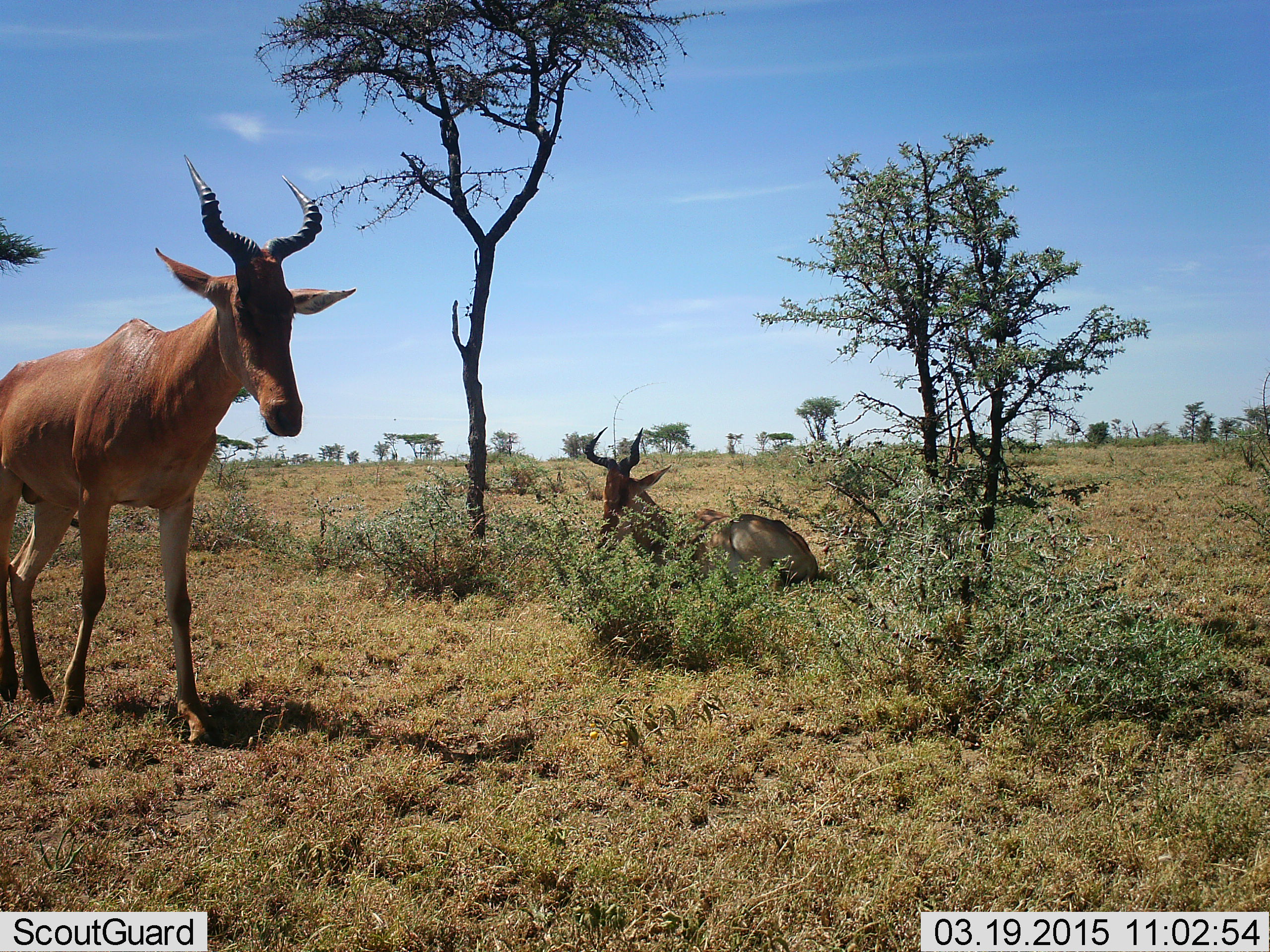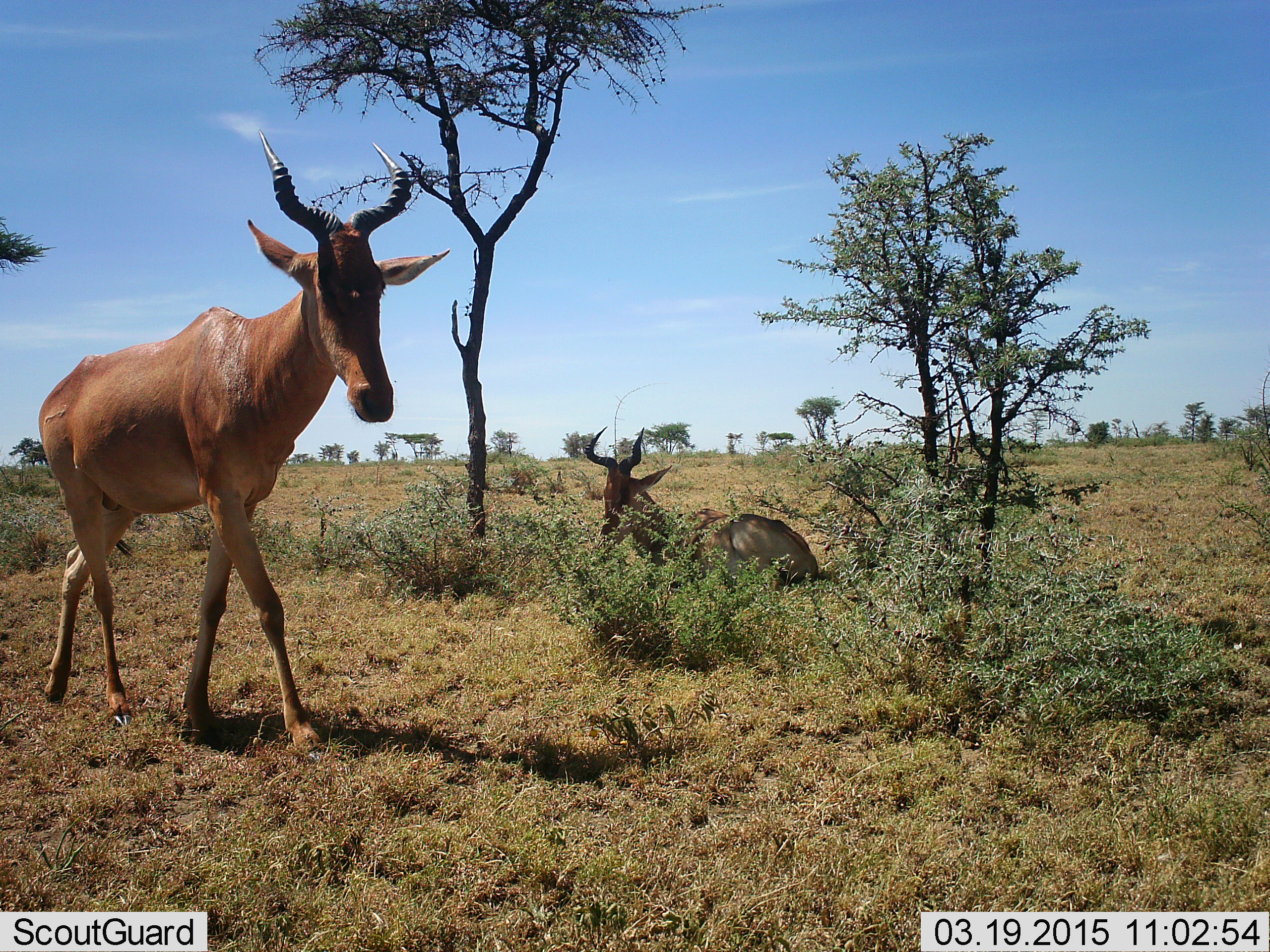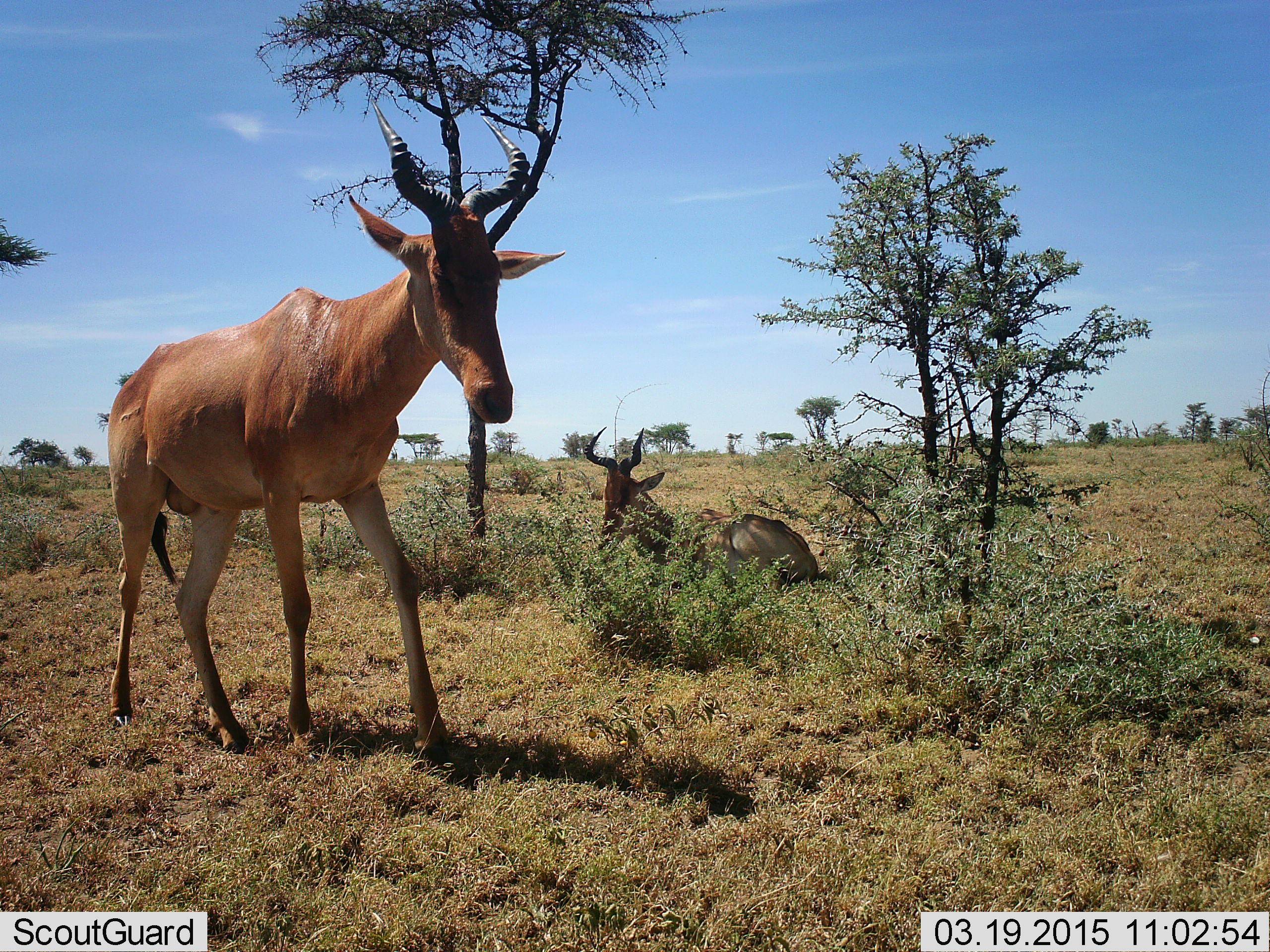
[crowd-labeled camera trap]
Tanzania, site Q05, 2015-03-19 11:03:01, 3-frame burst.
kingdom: Animalia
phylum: Chordata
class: Mammalia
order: Artiodactyla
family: Bovidae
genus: Alcelaphus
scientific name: Alcelaphus buselaphus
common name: hartebeest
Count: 2.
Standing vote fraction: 8%.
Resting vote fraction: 100%.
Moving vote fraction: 83%.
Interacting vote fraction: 0%.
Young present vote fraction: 0%.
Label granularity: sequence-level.